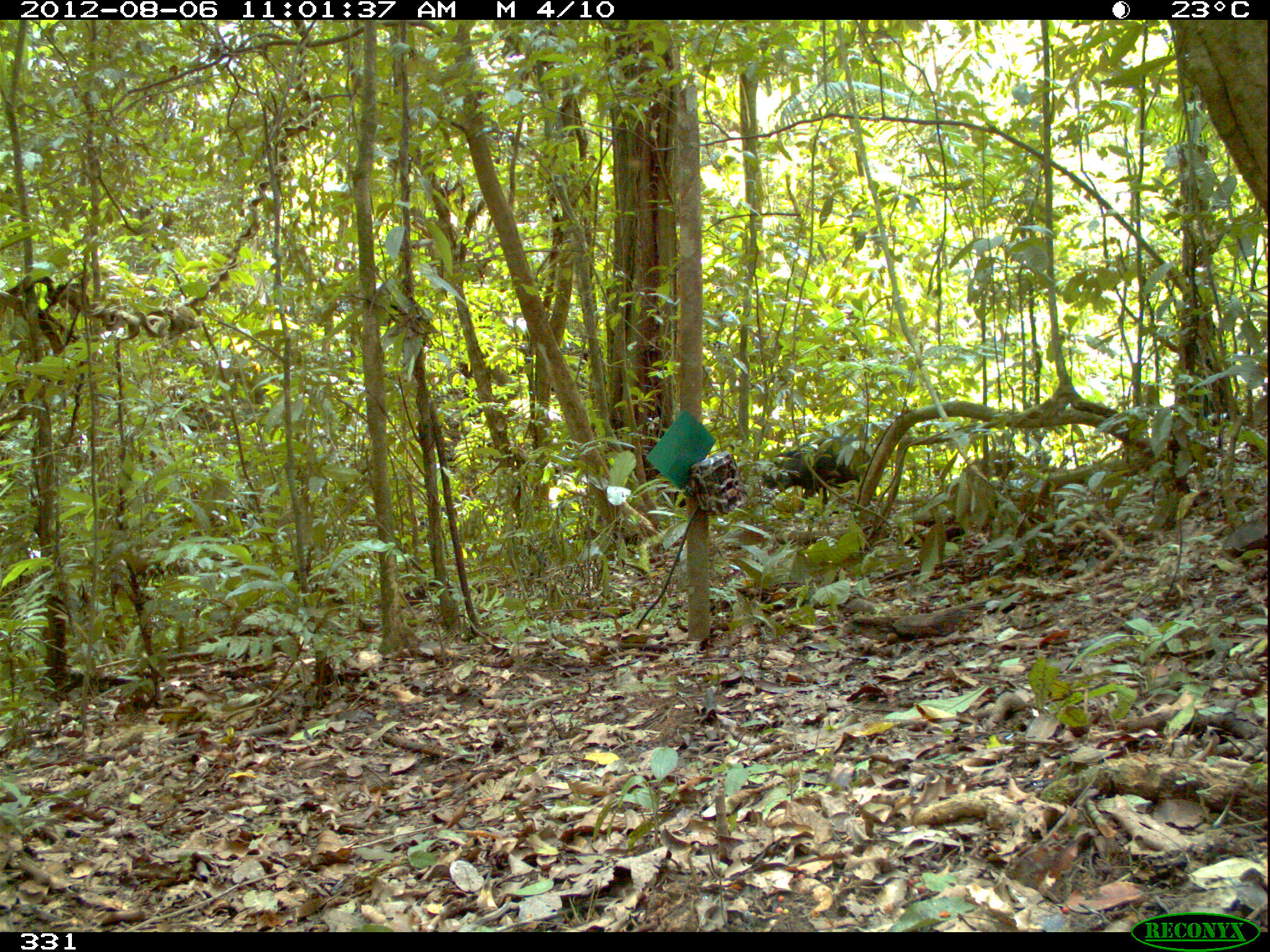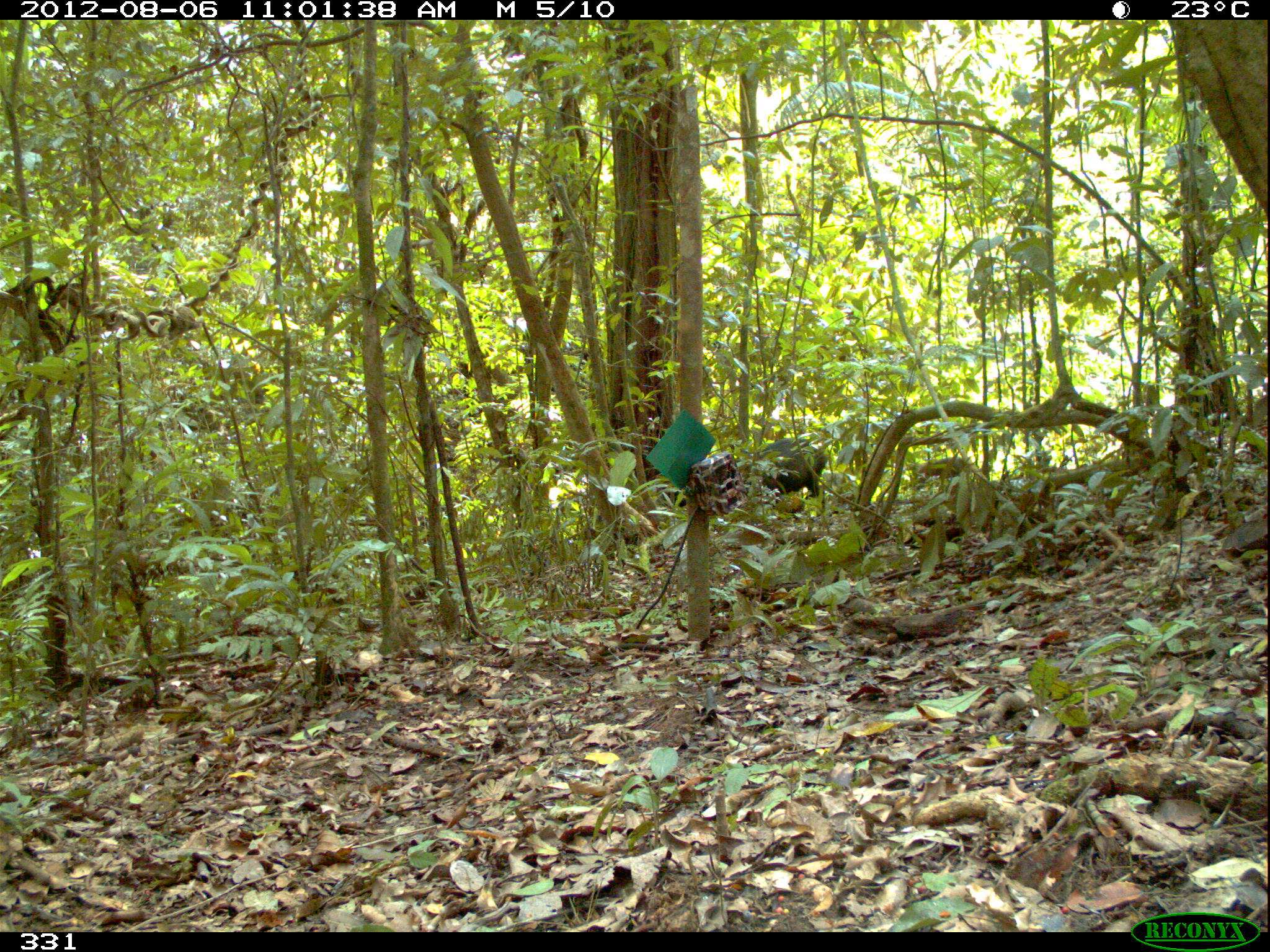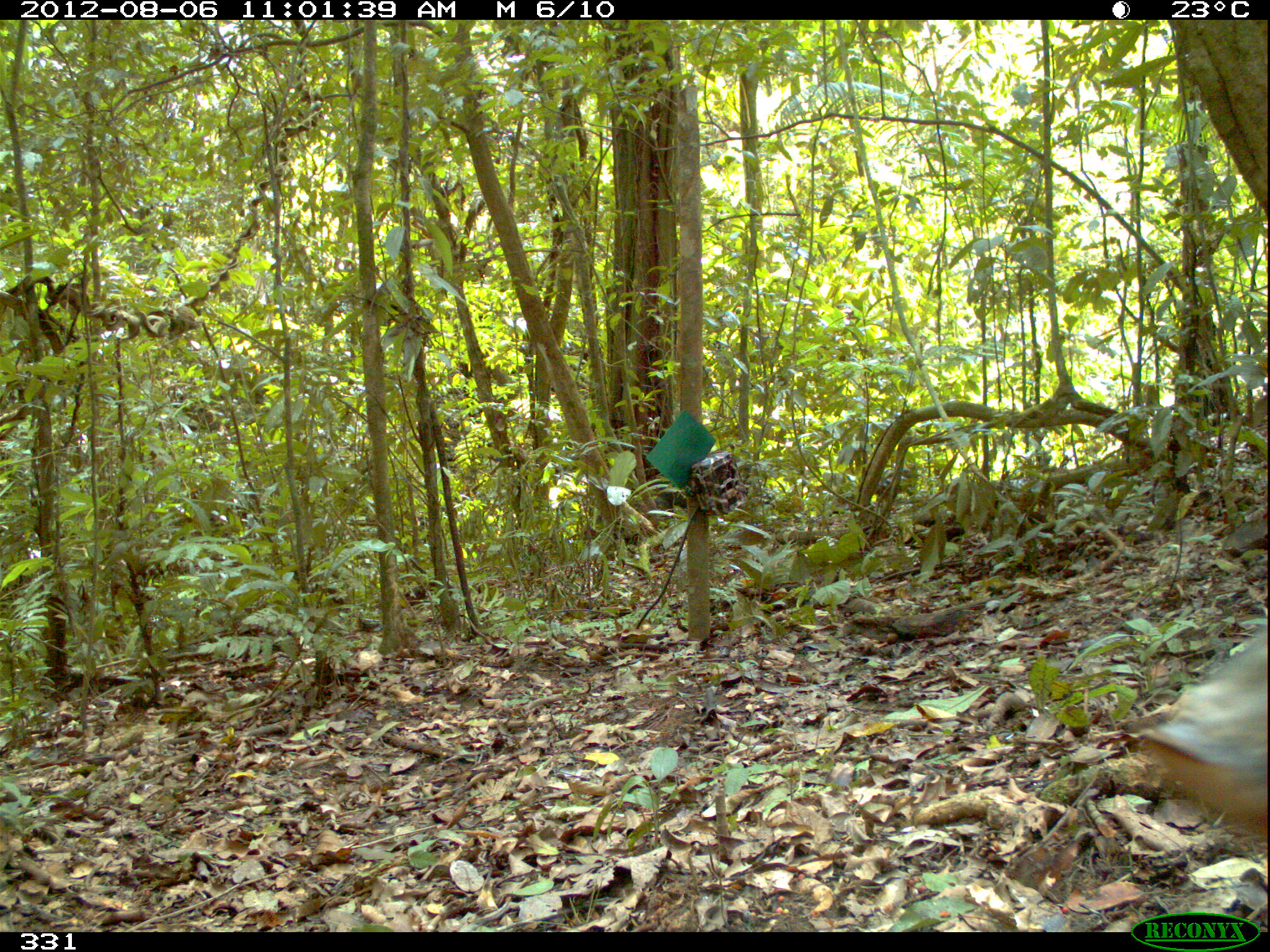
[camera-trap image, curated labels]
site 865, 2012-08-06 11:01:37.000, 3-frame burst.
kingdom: Animalia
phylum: Chordata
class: Mammalia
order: Artiodactyla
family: Tayassuidae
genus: Tayassu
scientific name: Tayassu pecari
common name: white-lipped peccary